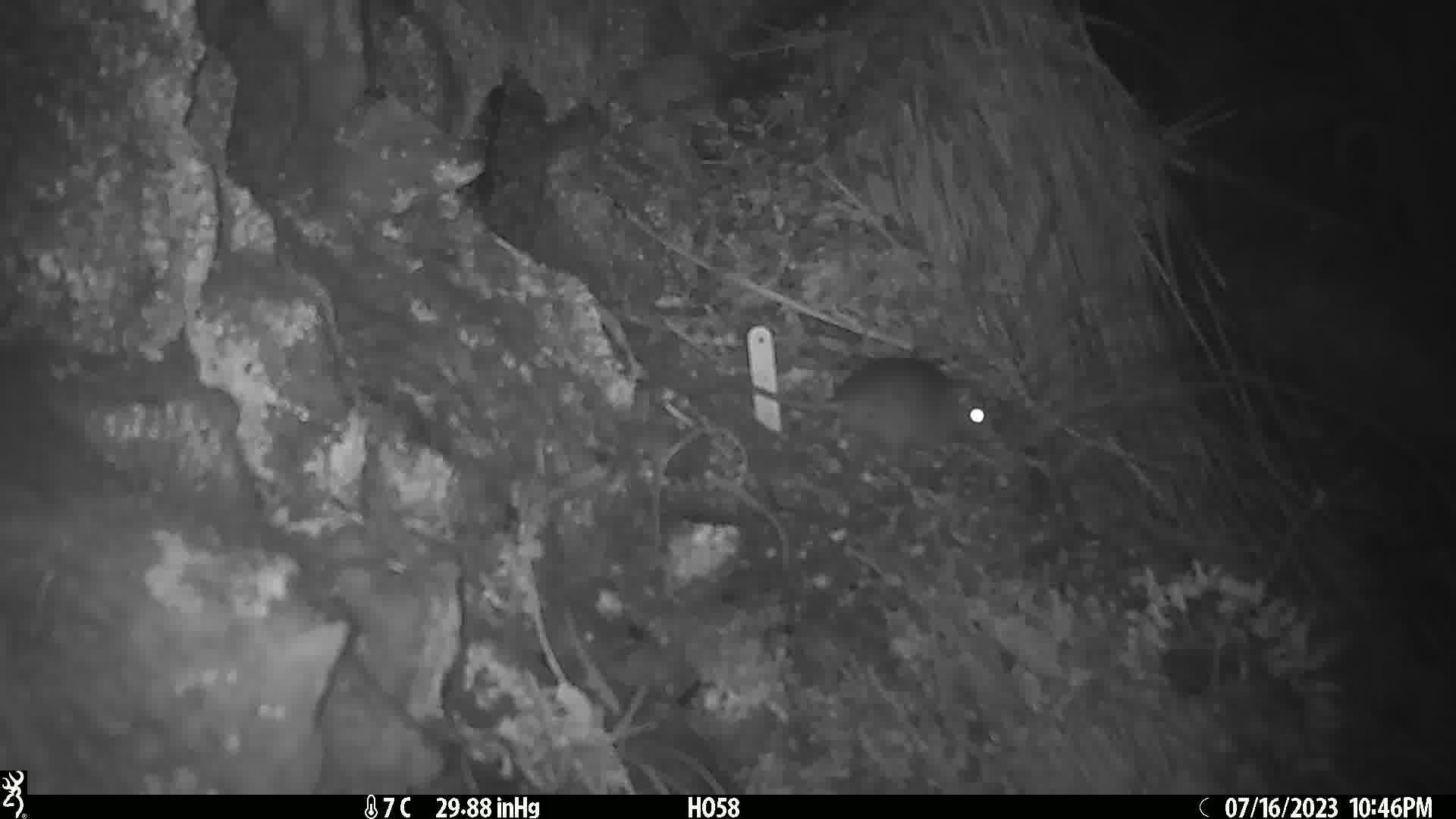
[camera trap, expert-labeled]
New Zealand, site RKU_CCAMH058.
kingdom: Animalia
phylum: Chordata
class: Mammalia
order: Rodentia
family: Muridae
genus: Rattus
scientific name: Rattus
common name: rat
Rat (Rattus).